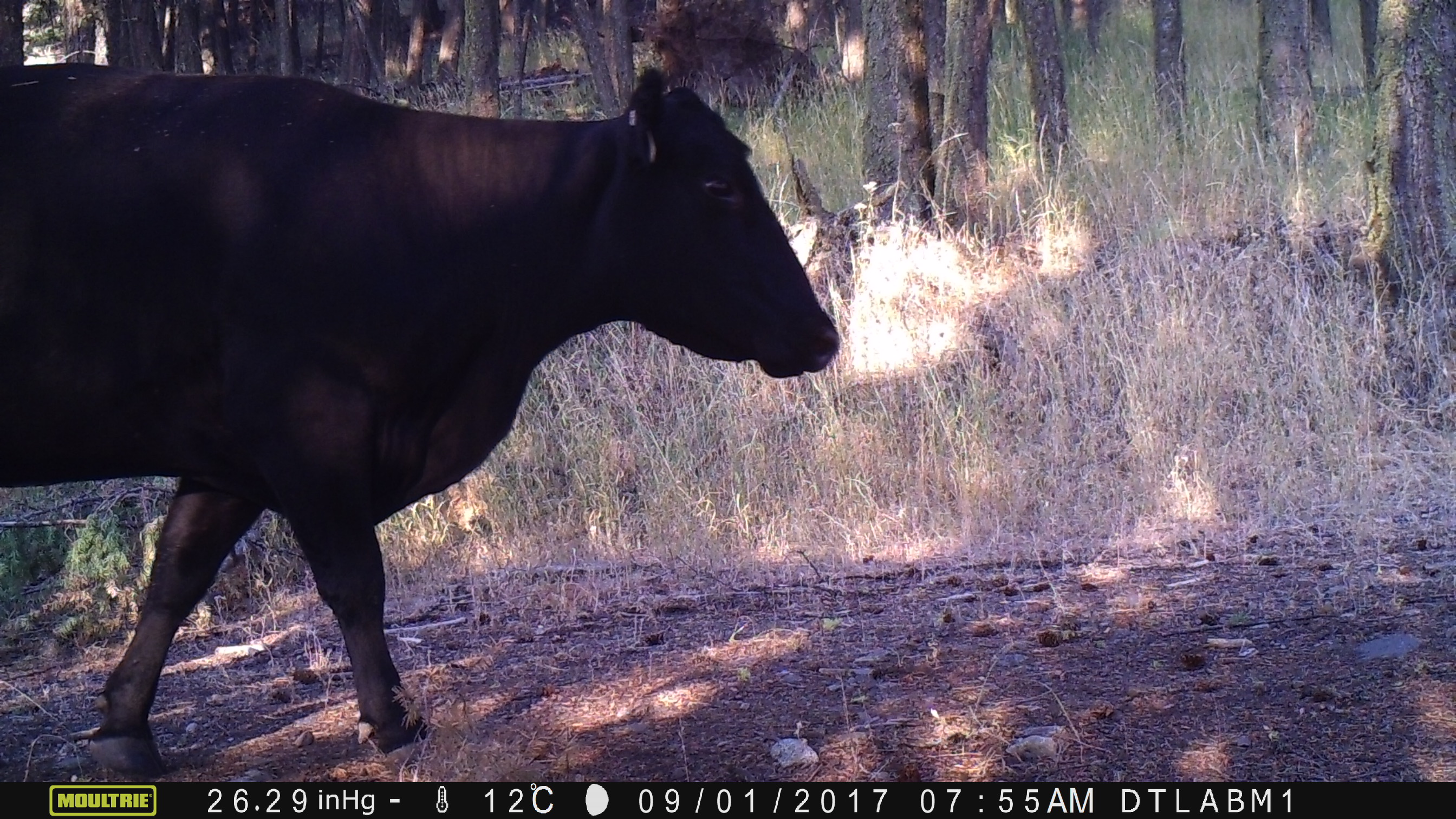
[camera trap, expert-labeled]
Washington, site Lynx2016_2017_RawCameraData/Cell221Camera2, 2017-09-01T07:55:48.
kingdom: Animalia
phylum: Chordata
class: Mammalia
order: Artiodactyla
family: Bovidae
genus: Bos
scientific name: Bos taurus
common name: domestic cattle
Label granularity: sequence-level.